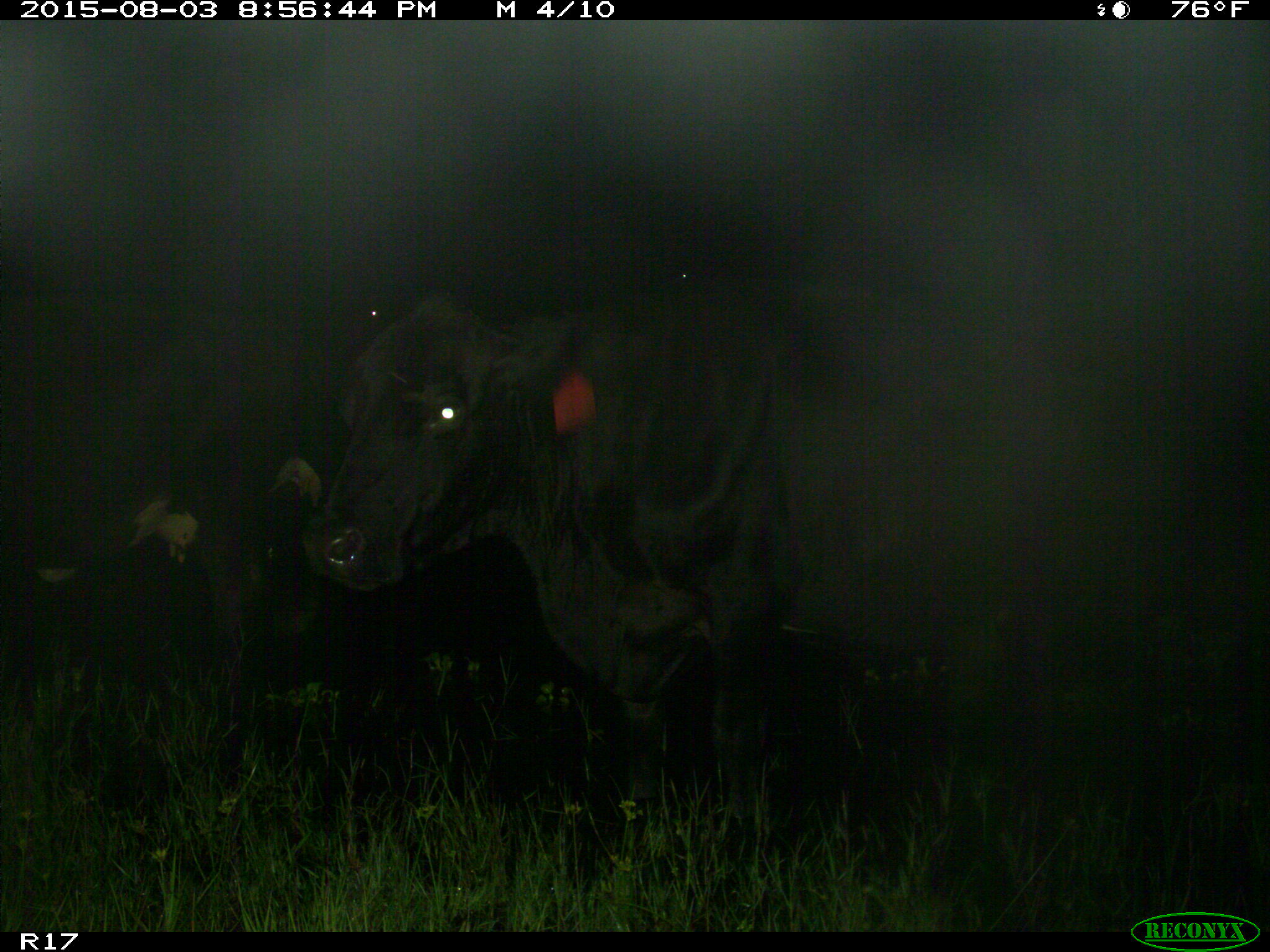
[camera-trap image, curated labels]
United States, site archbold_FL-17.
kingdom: Animalia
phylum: Chordata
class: Mammalia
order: Artiodactyla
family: Bovidae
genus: Bos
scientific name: Bos taurus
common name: domestic cow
Bos taurus (domestic cow).